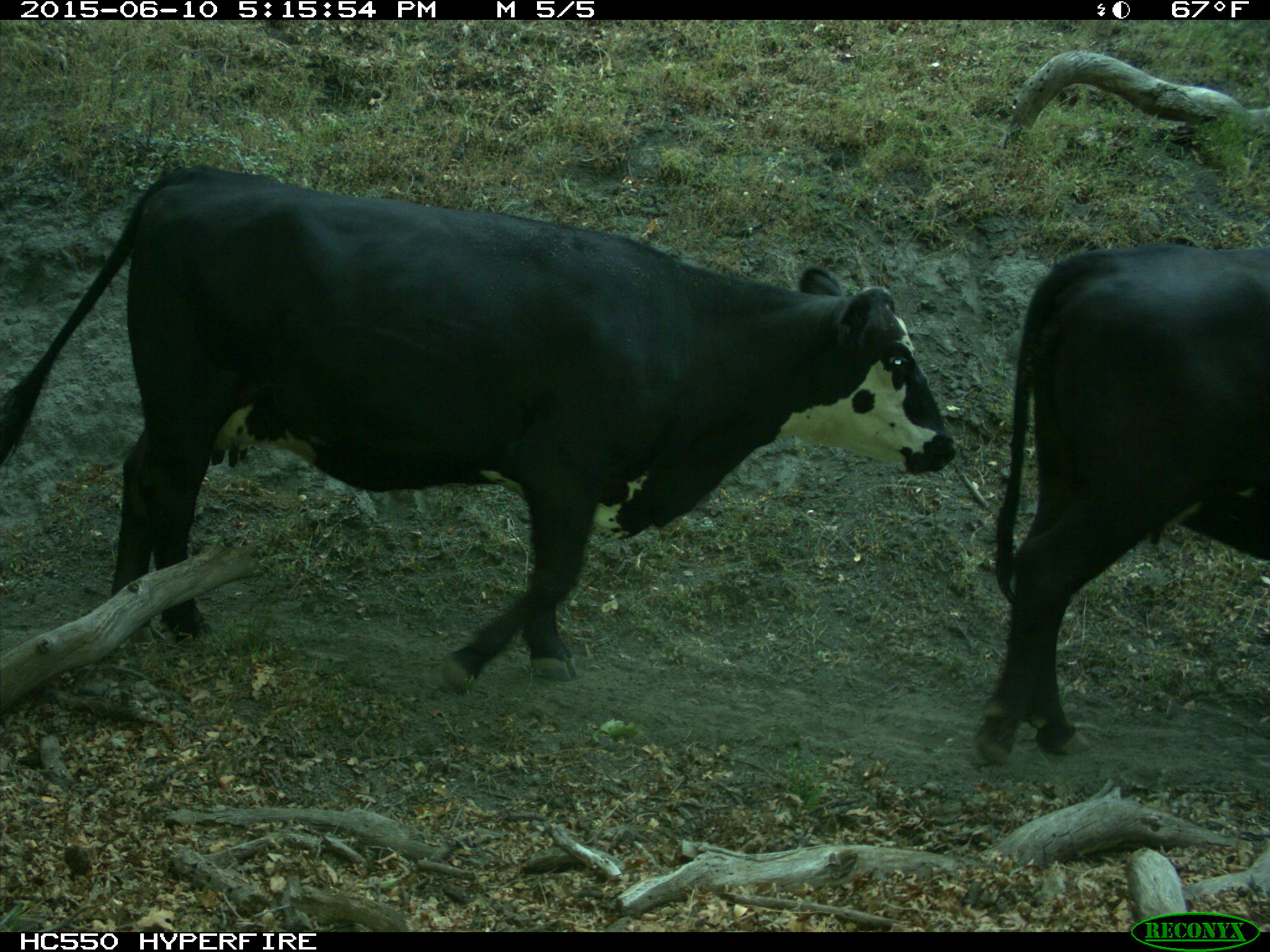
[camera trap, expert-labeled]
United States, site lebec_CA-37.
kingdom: Animalia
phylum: Chordata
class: Mammalia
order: Artiodactyla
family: Bovidae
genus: Bos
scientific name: Bos taurus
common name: domestic cow